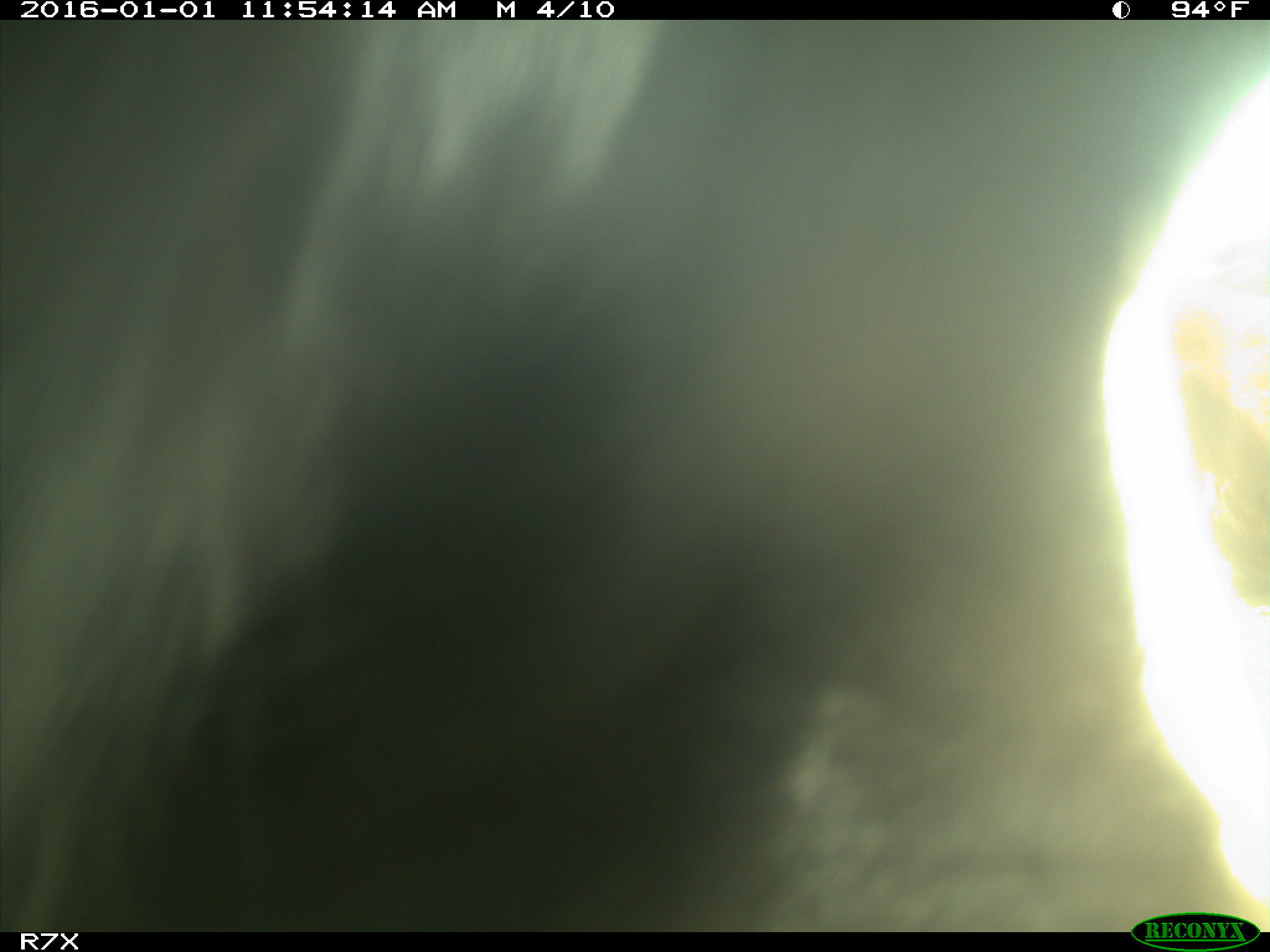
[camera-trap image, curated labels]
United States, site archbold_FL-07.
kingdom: Animalia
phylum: Chordata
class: Mammalia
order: Artiodactyla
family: Bovidae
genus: Bos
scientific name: Bos taurus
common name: domestic cow